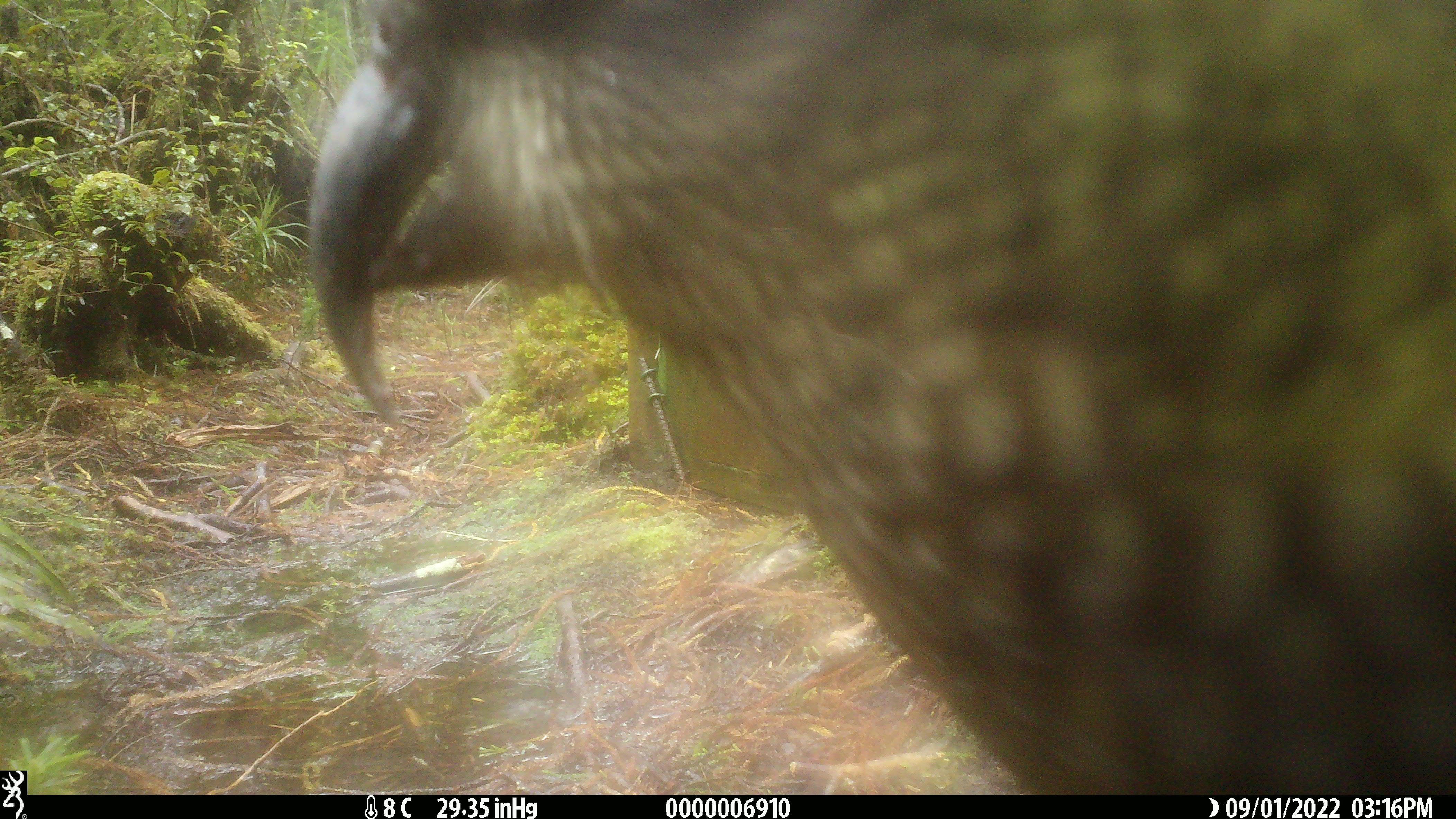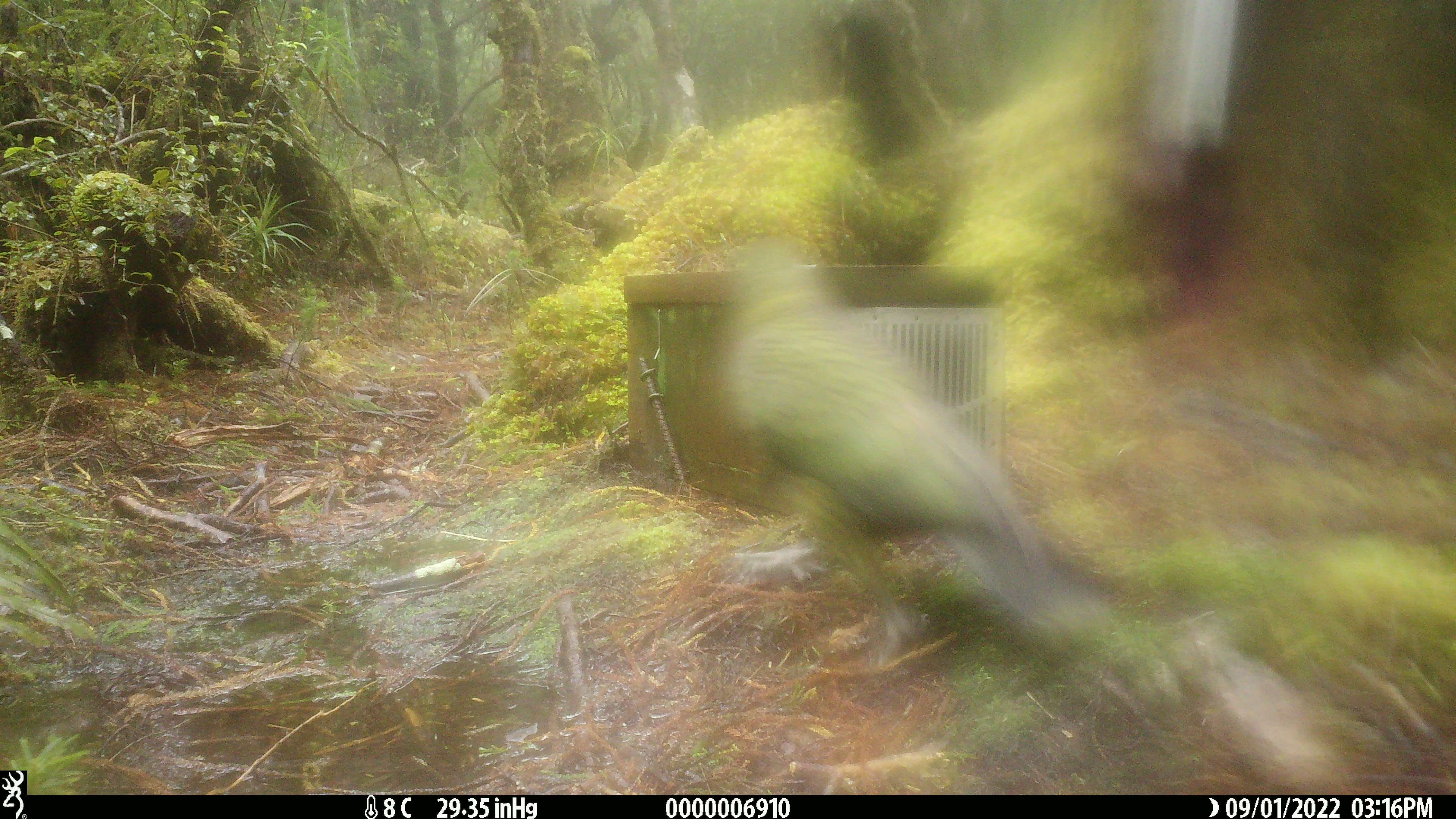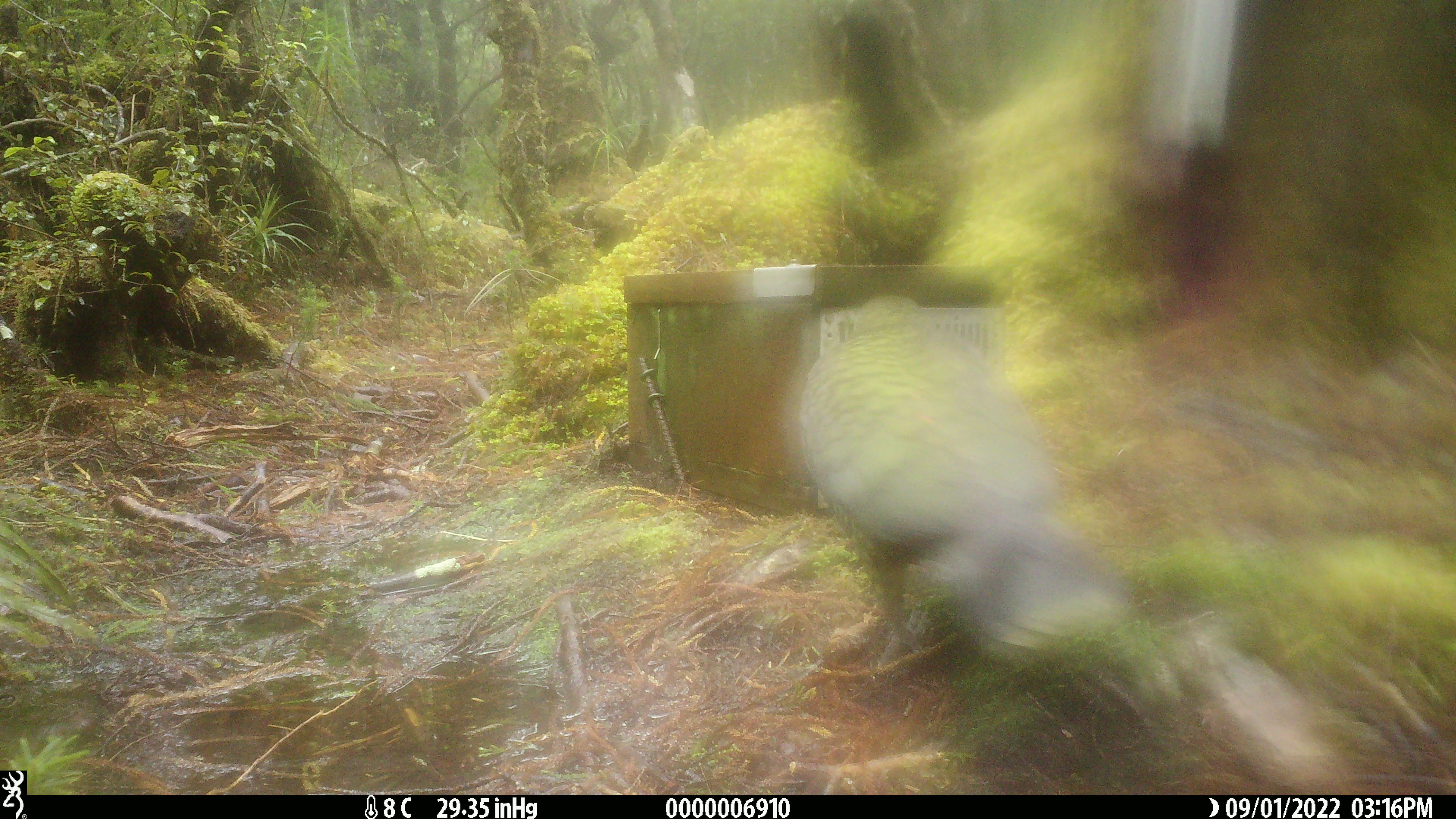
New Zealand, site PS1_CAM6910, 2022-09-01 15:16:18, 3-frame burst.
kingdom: Animalia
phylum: Chordata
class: Aves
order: Psittaciformes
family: Strigopidae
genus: Nestor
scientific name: Nestor notabilis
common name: kea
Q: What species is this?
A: Kea (Nestor notabilis).